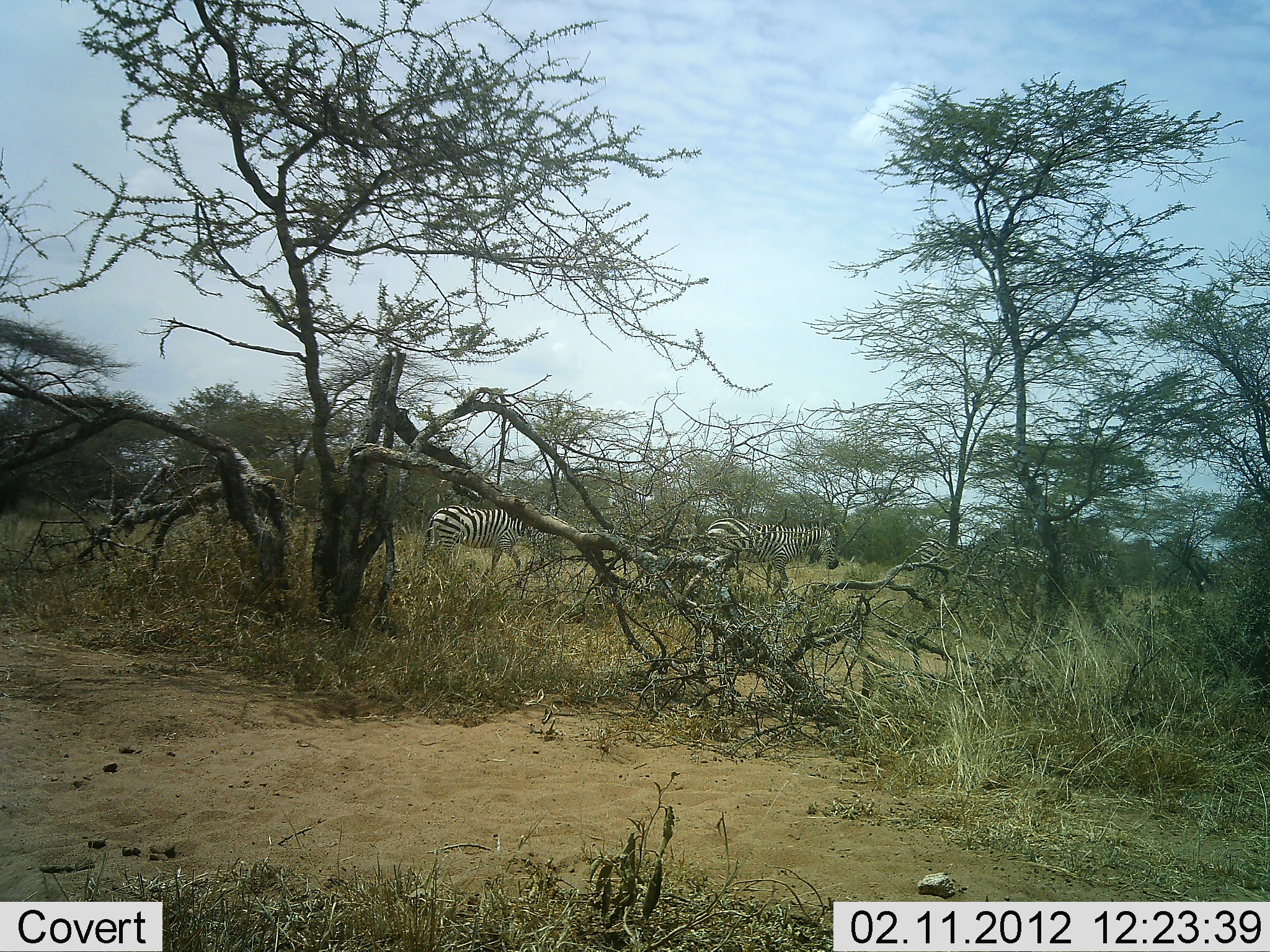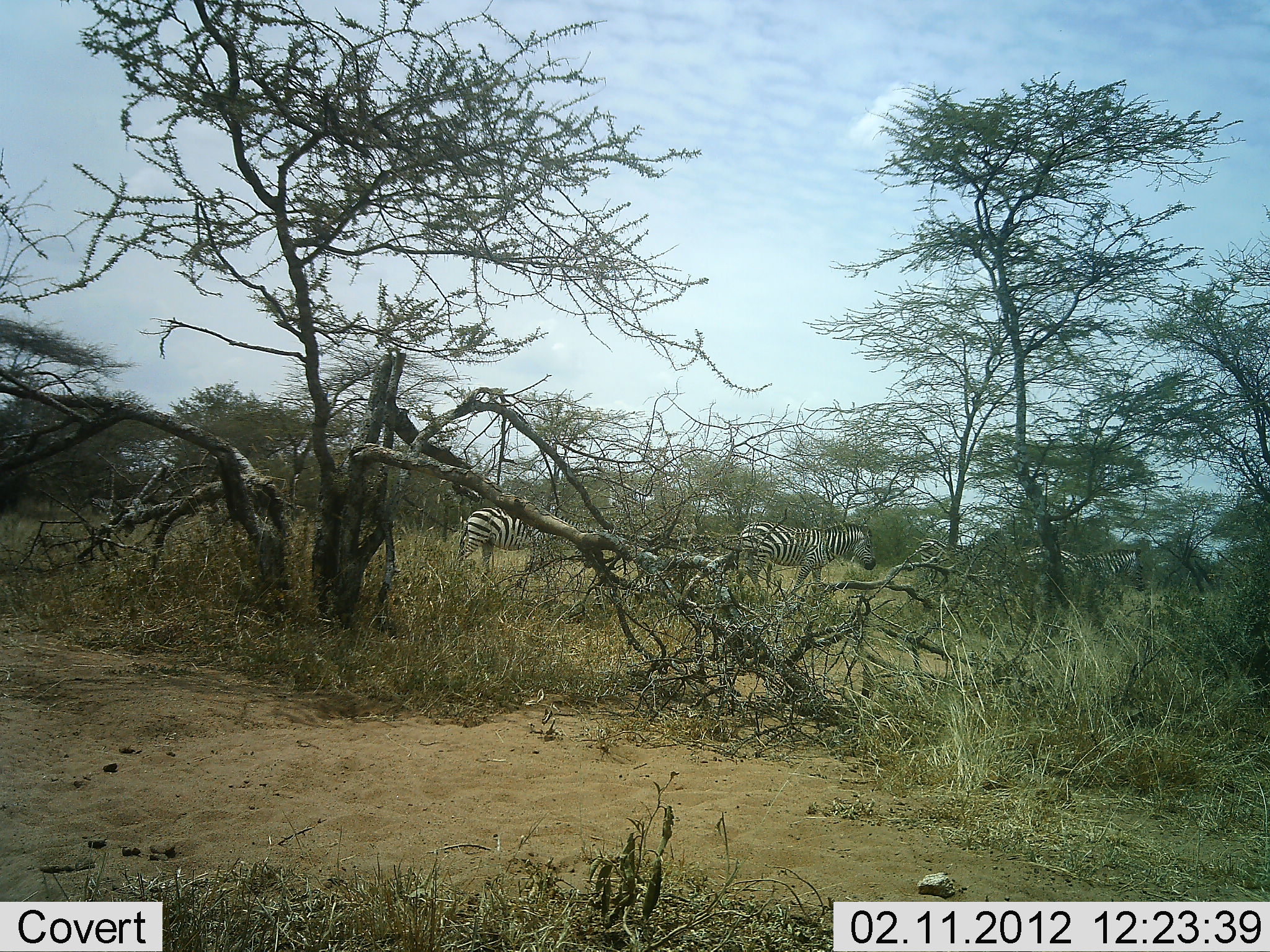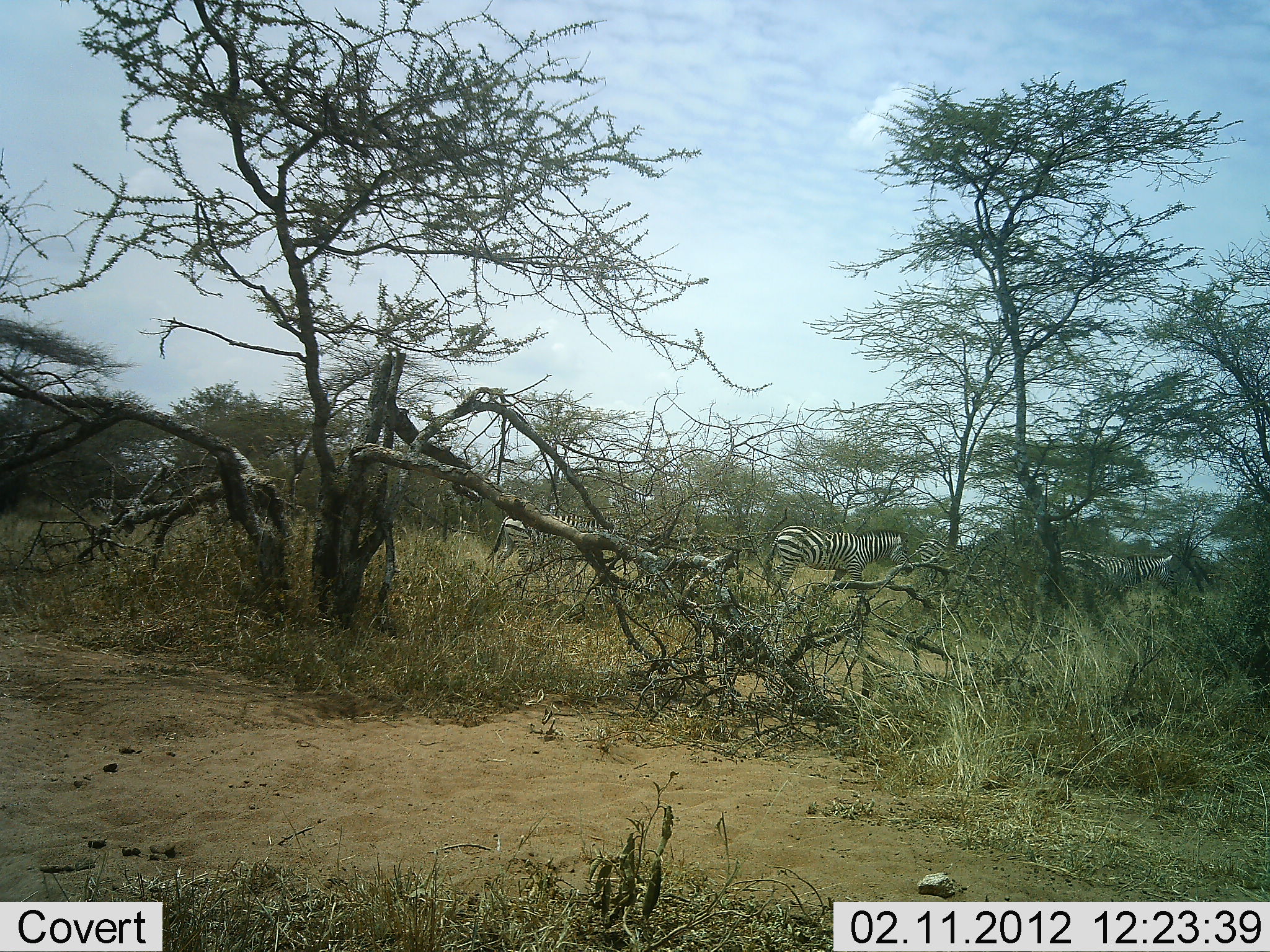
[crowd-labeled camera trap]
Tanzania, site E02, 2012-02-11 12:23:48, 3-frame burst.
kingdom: Animalia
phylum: Chordata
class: Mammalia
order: Perissodactyla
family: Equidae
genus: Equus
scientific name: Equus quagga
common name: plains zebra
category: zebra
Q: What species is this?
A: Zebra (plains zebra) (Equus quagga).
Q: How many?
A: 3.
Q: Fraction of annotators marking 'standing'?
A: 14%.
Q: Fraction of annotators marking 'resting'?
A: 0%.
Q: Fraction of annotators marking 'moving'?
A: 93%.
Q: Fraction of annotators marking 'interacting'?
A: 0%.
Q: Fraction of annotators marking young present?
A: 0%.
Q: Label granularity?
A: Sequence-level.